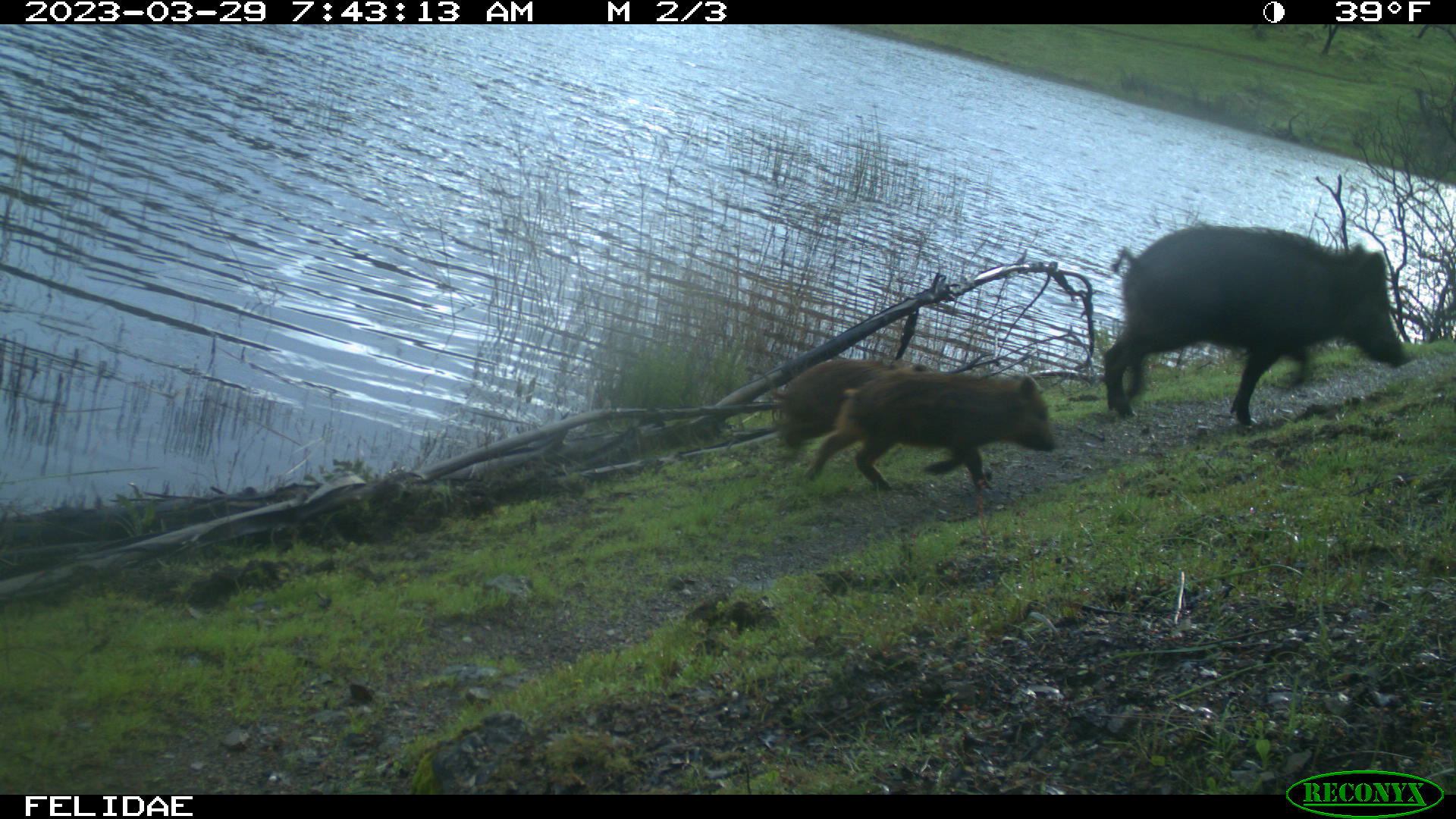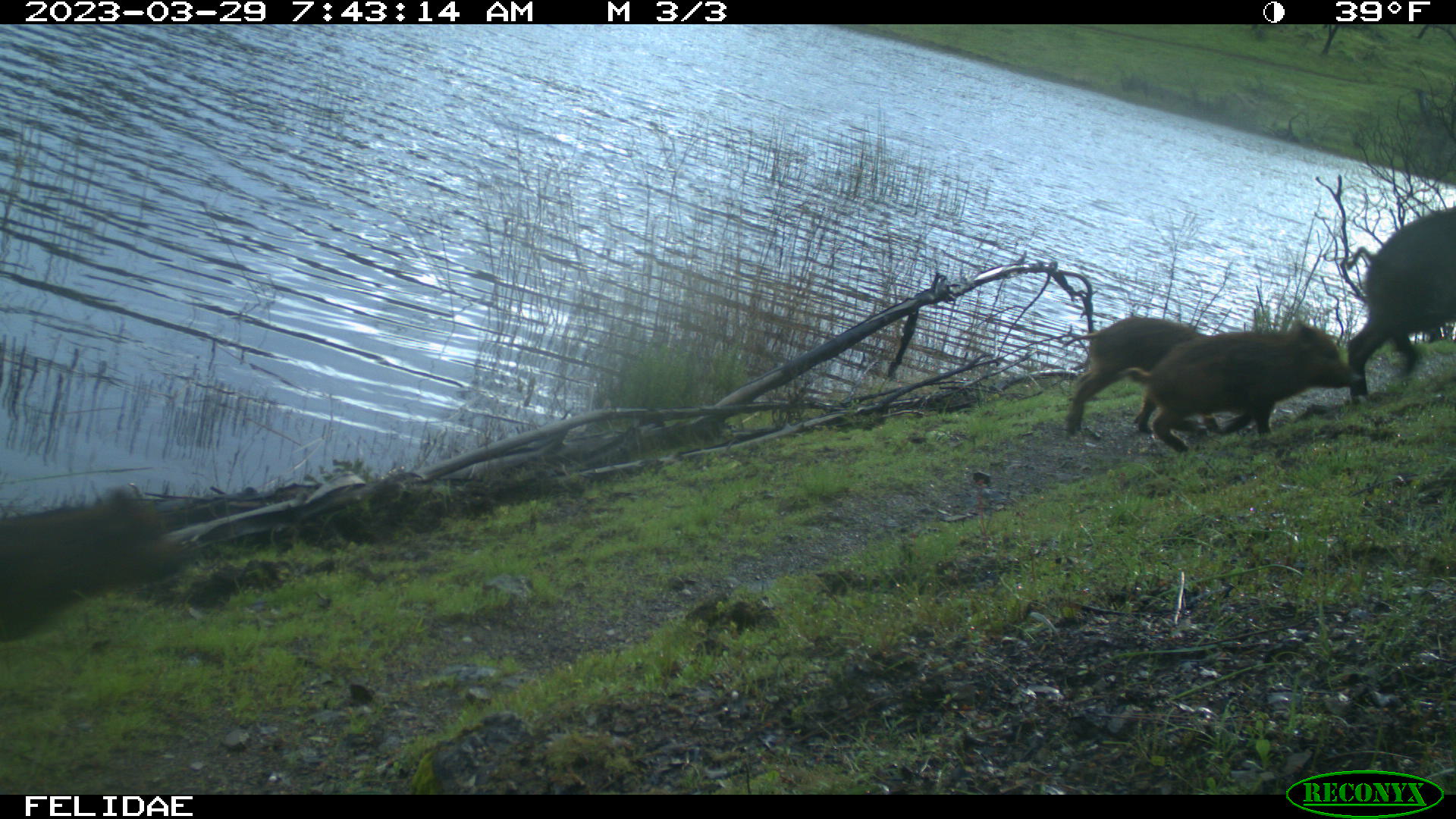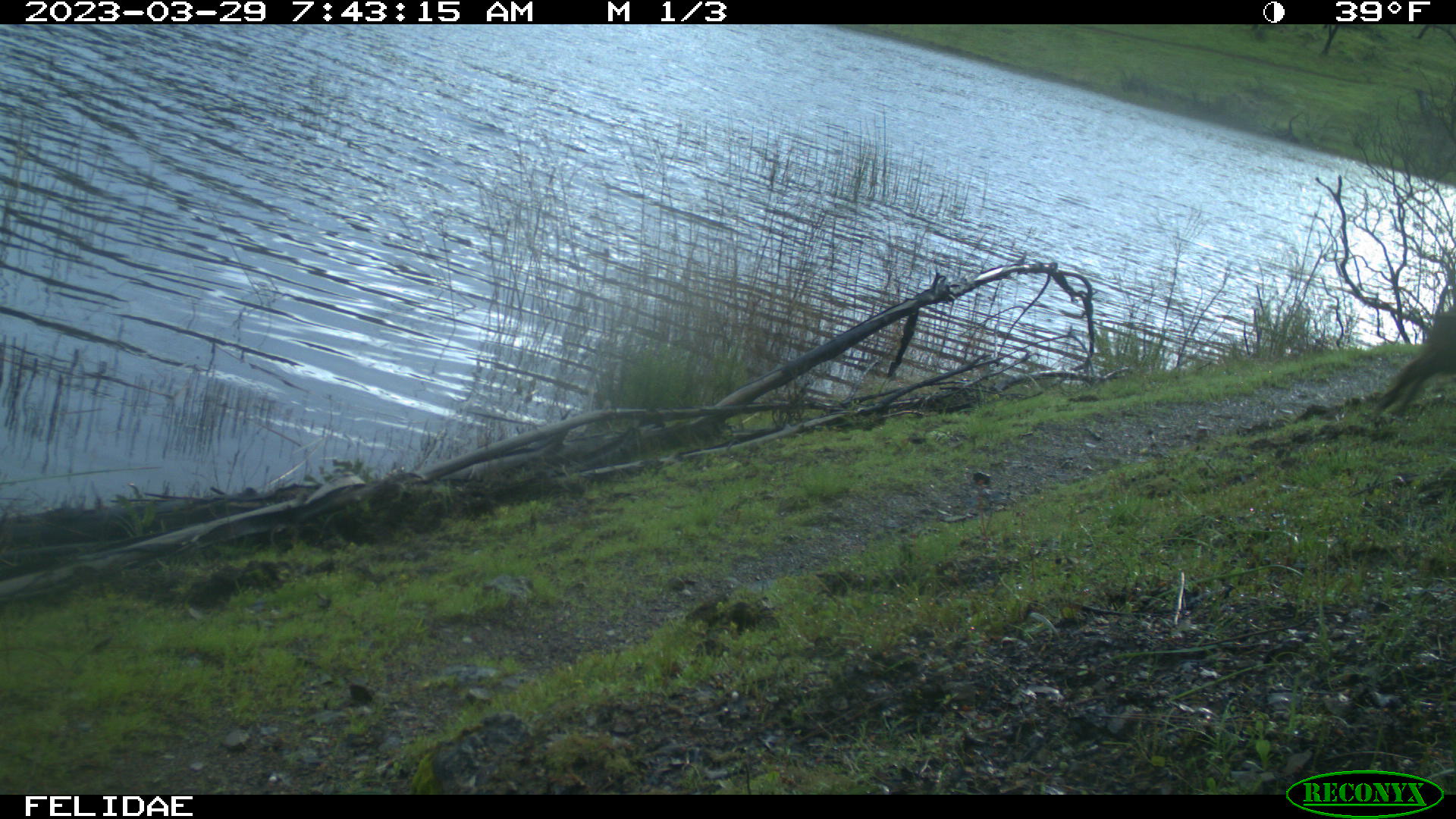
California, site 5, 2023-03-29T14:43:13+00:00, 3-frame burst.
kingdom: Animalia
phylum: Chordata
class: Mammalia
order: Artiodactyla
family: Suidae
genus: Sus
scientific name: Sus scrofa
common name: wild boar